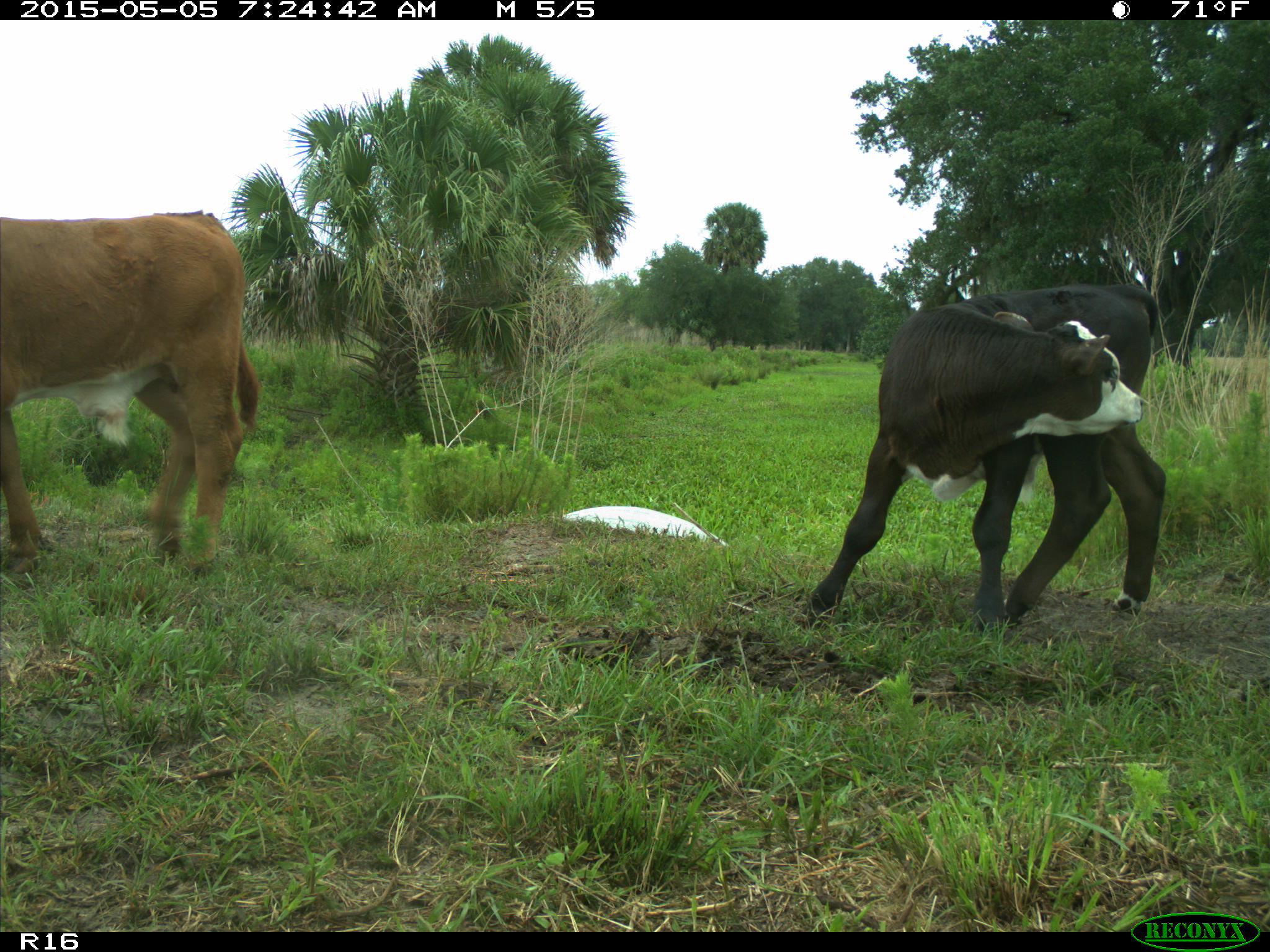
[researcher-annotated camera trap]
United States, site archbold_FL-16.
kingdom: Animalia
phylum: Chordata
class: Mammalia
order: Artiodactyla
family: Bovidae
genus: Bos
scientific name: Bos taurus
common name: domestic cow